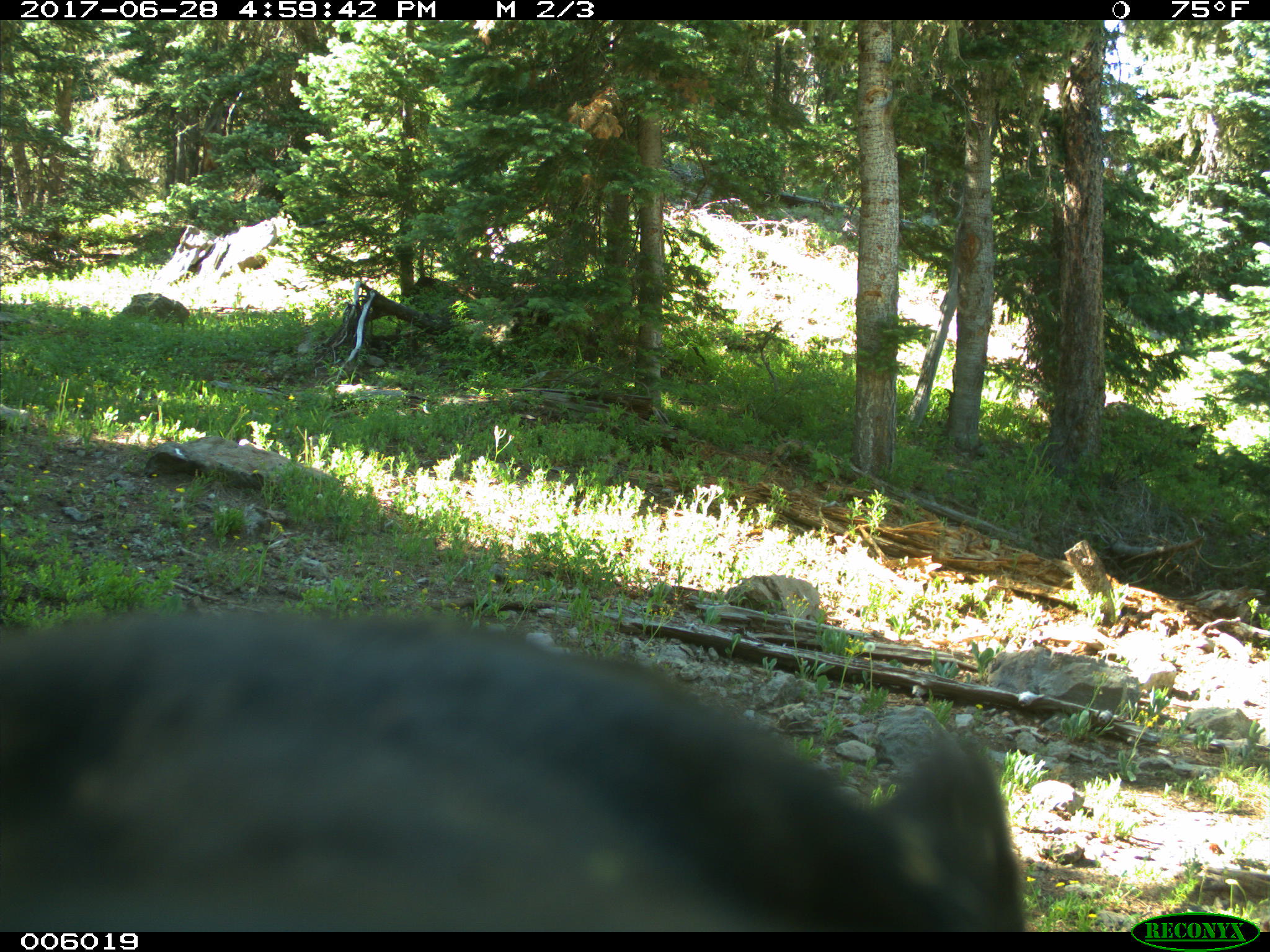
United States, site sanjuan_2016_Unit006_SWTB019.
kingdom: Animalia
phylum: Chordata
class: Mammalia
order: Carnivora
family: Ursidae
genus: Ursus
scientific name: Ursus americanus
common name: american black bear